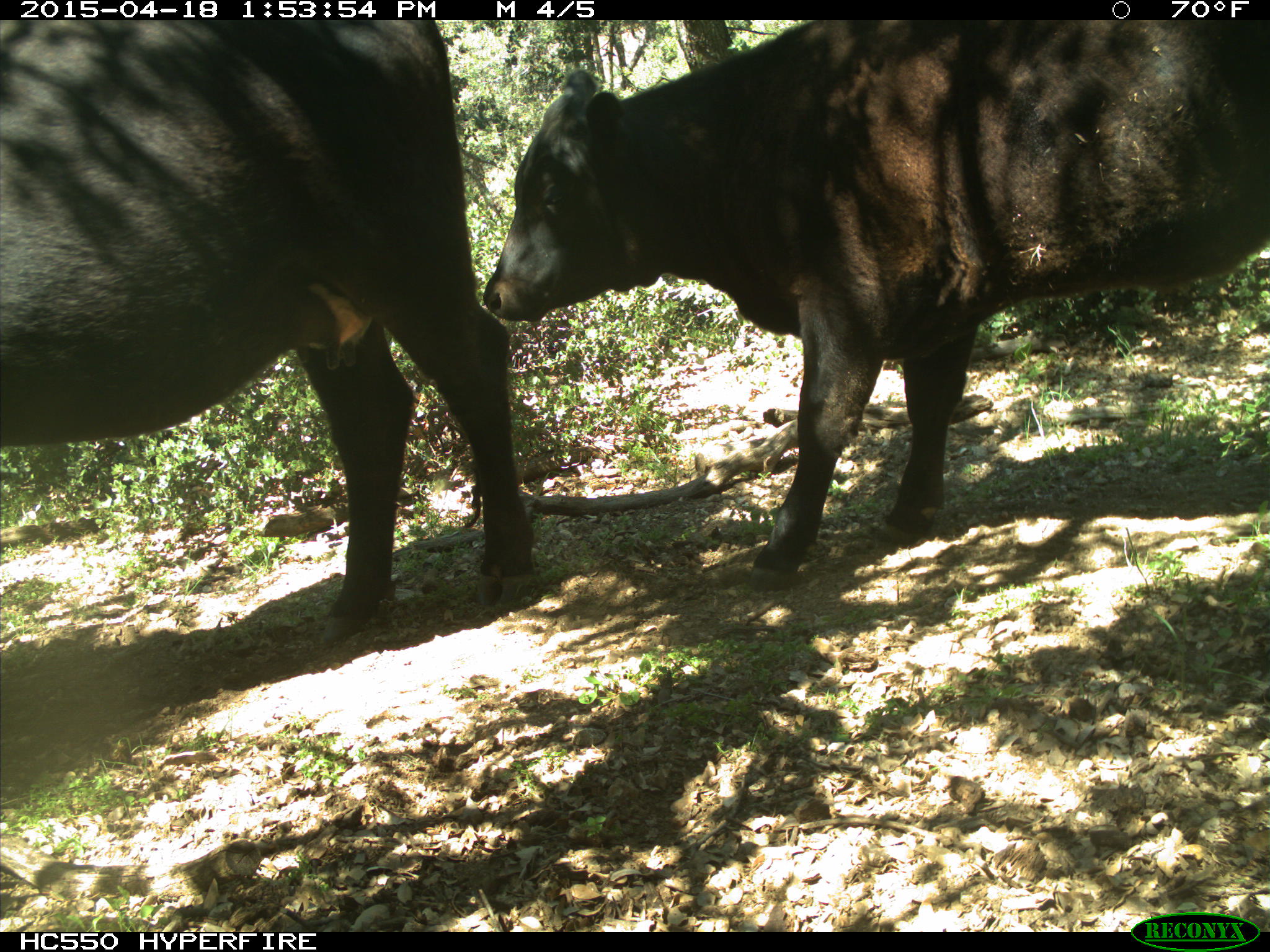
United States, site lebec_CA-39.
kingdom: Animalia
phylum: Chordata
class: Mammalia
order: Artiodactyla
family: Bovidae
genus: Bos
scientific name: Bos taurus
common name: domestic cow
Bos taurus (domestic cow).